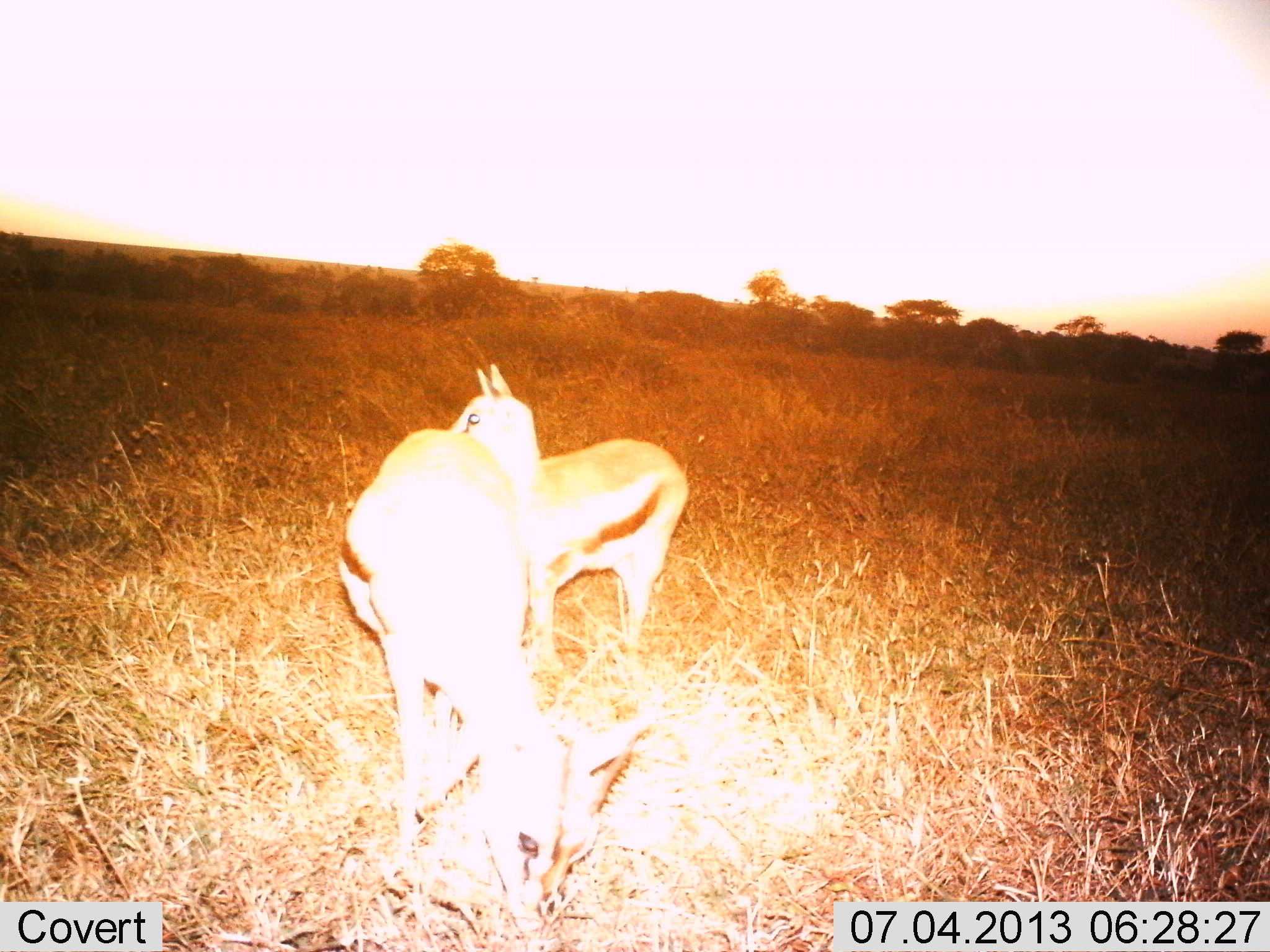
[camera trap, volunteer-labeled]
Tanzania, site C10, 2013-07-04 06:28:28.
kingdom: Animalia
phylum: Chordata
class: Mammalia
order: Artiodactyla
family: Bovidae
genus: Eudorcas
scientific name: Eudorcas thomsonii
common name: thomson's gazelle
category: gazellethomsons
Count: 2.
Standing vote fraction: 76%.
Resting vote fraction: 3%.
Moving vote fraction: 0%.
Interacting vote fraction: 0%.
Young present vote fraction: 27%.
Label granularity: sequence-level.